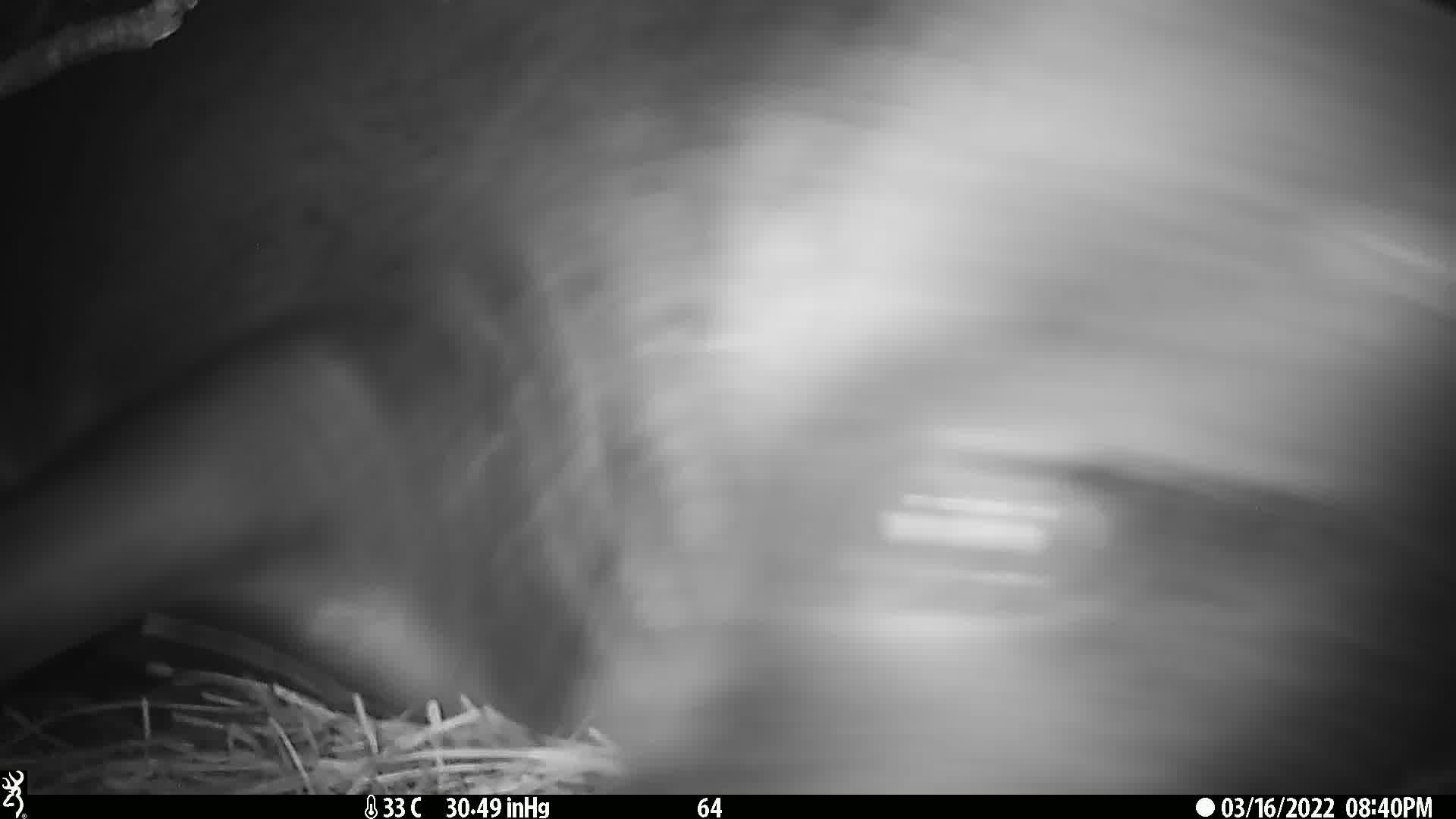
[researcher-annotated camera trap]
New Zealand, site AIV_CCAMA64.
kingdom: Animalia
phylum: Chordata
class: Mammalia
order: Carnivora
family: Otariidae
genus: Phocarctos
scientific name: Phocarctos hookeri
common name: new zealand sea lion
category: sealion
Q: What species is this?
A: Sealion (new zealand sea lion) (Phocarctos hookeri).